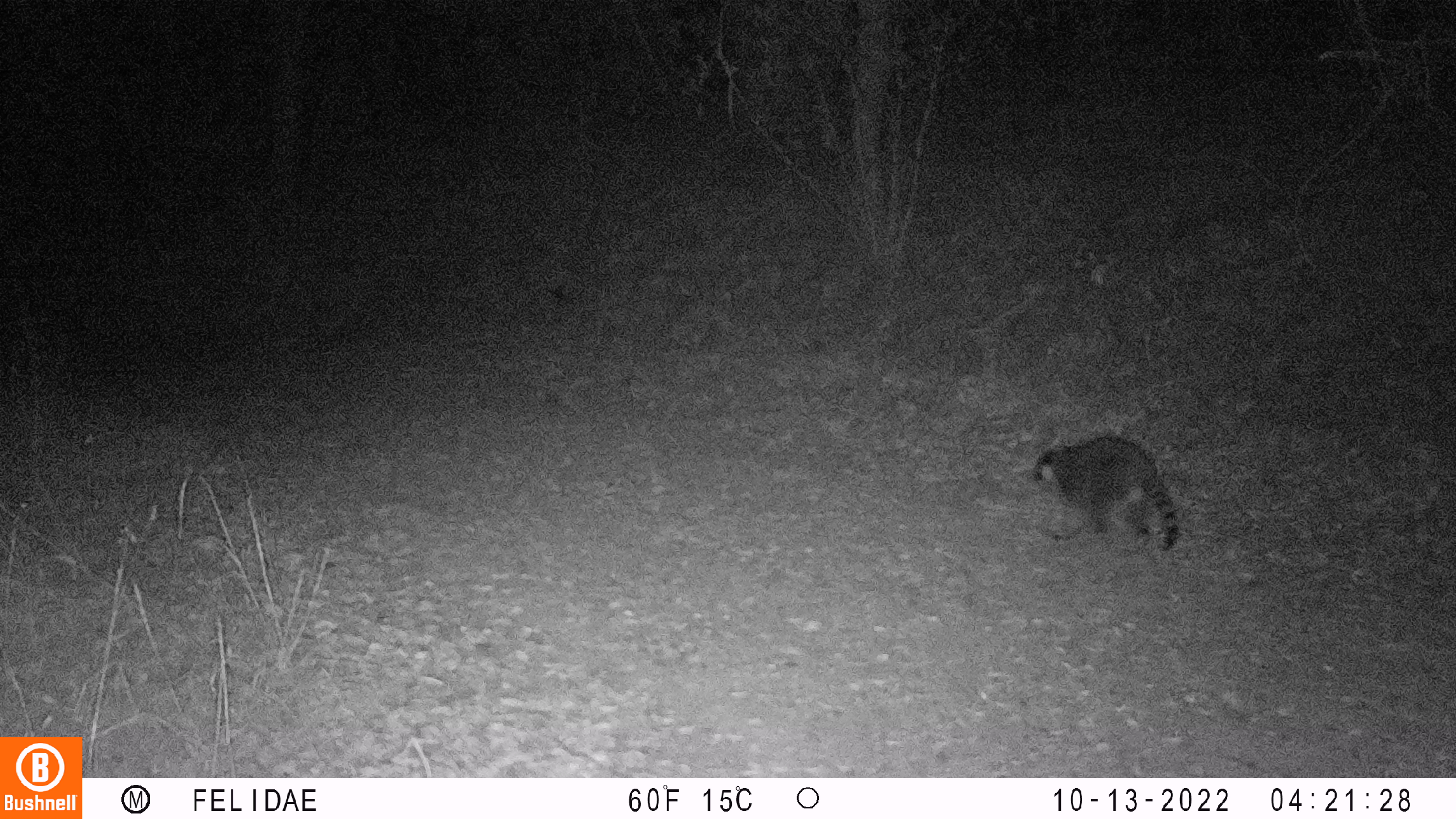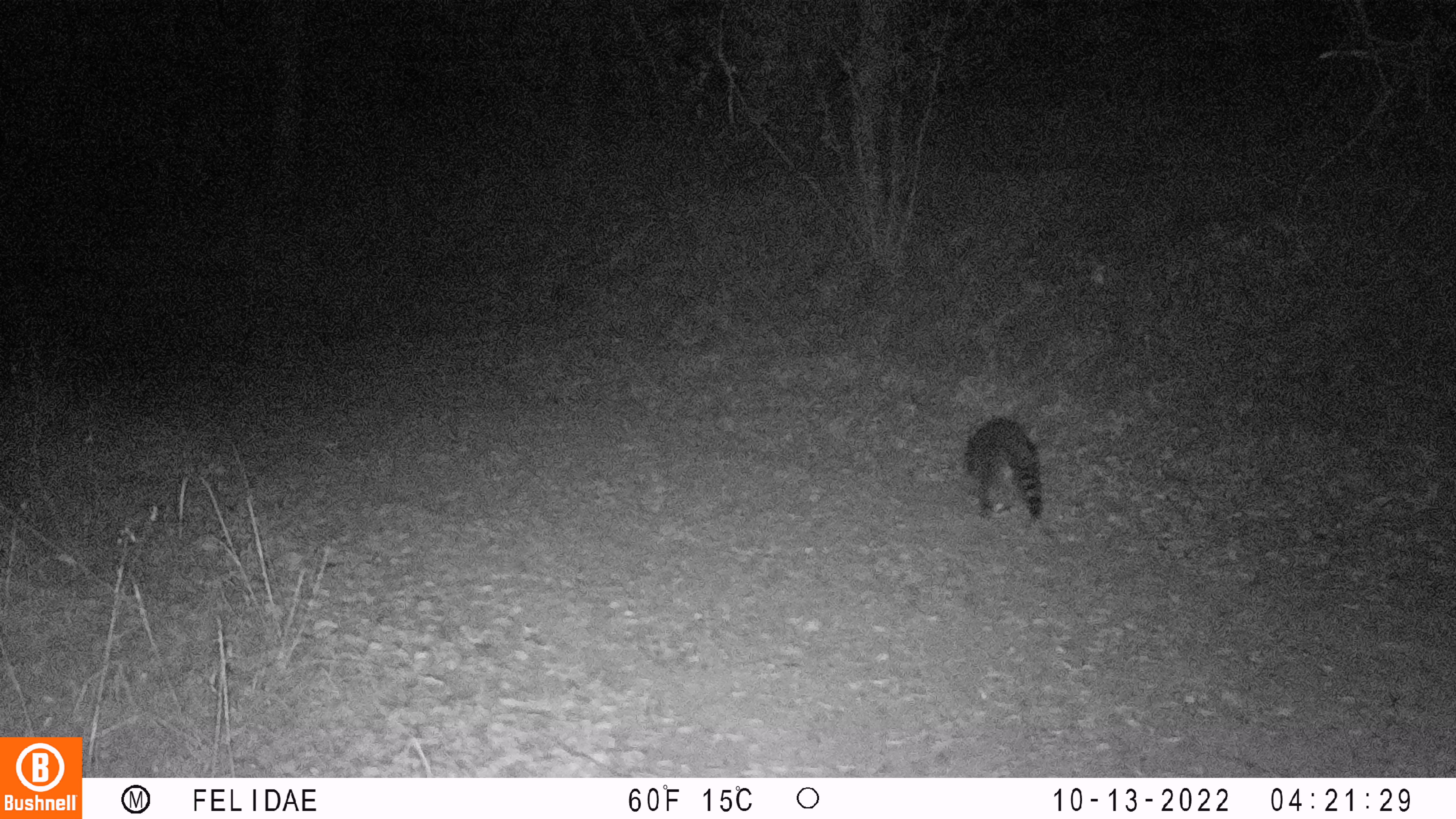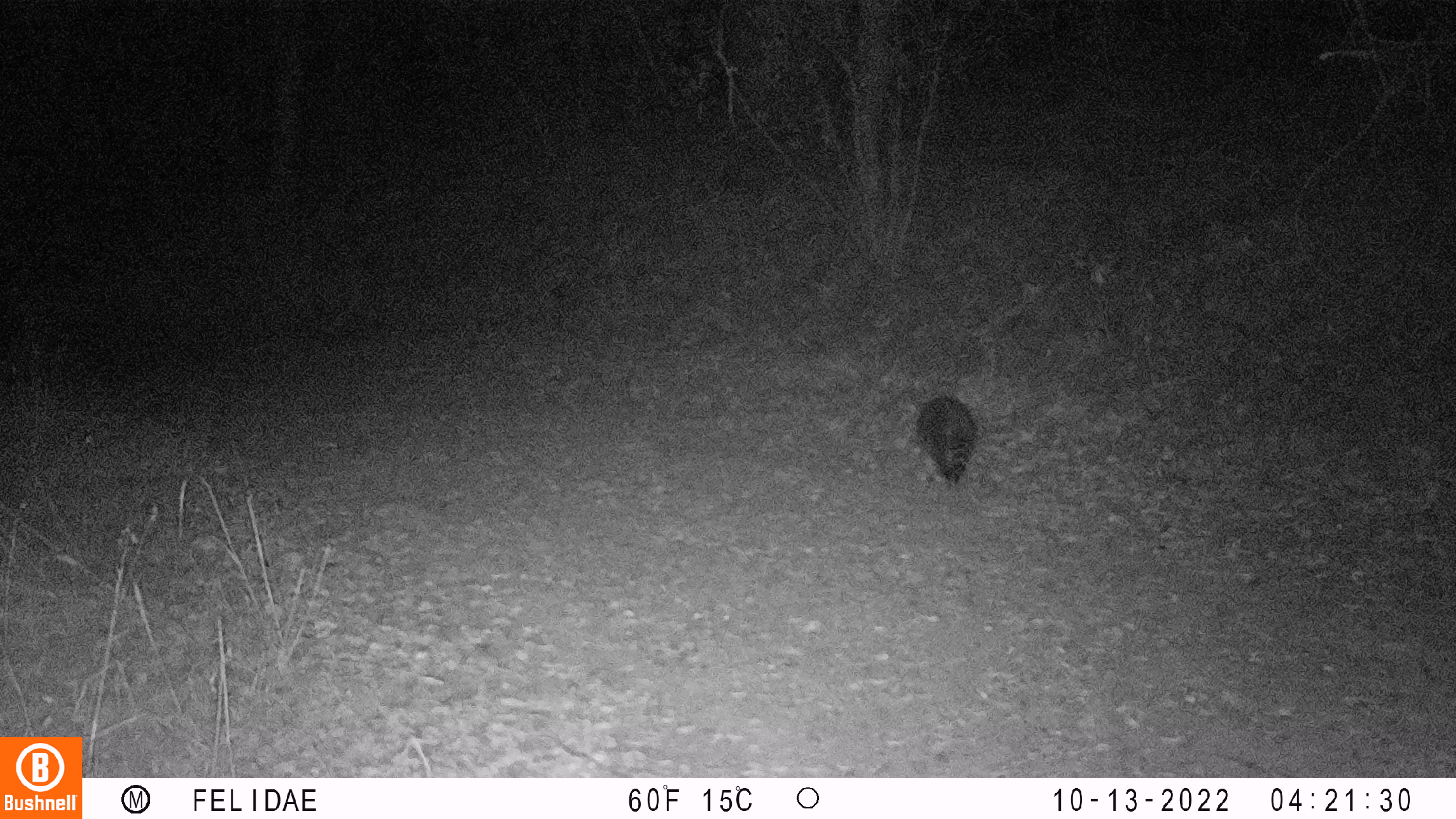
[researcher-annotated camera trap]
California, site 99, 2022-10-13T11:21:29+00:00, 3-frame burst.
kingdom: Animalia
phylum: Chordata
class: Mammalia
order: Carnivora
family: Procyonidae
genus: Procyon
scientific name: Procyon lotor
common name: raccoon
Raccoon (Procyon lotor).